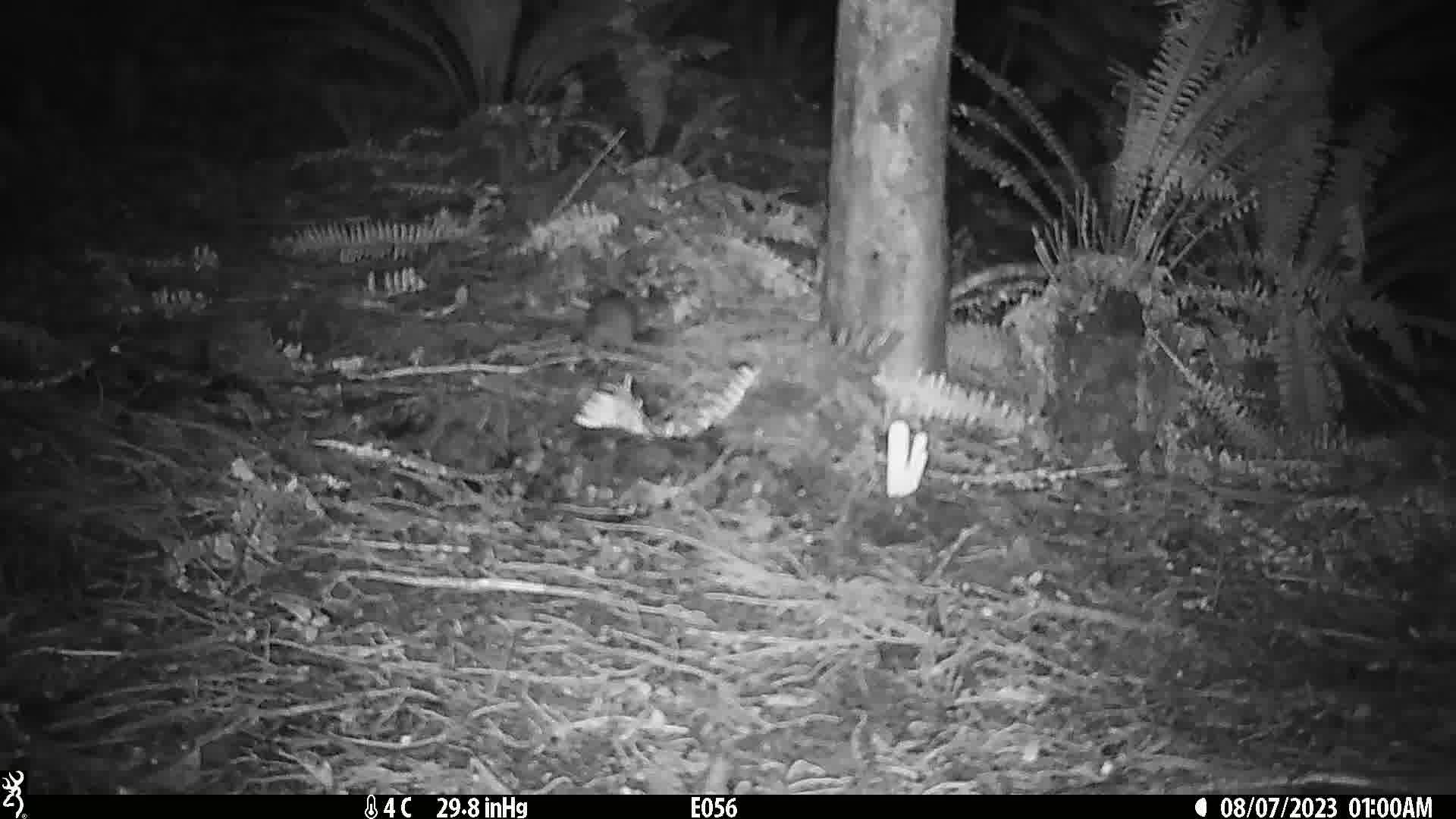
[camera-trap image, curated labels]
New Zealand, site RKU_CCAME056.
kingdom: Animalia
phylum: Chordata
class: Mammalia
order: Rodentia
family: Muridae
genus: Rattus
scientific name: Rattus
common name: rat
Rat (Rattus).